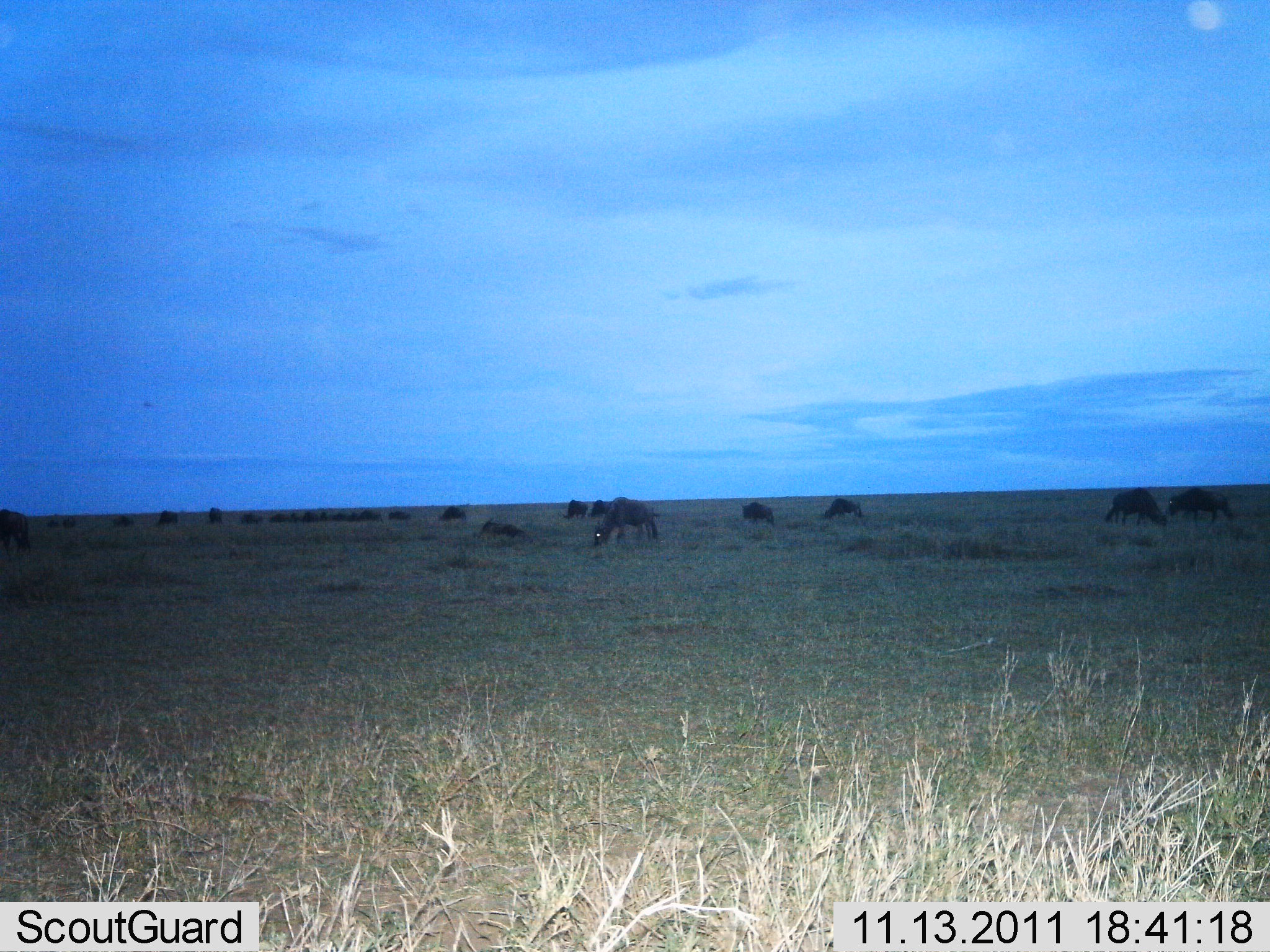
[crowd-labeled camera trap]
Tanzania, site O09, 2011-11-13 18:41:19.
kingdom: Animalia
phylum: Chordata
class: Mammalia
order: Artiodactyla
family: Bovidae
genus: Connochaetes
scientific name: Connochaetes taurinus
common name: blue wildebeest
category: wildebeest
Wildebeest (blue wildebeest) (Connochaetes taurinus), count 11-50. Behavior (volunteer vote fractions): standing 69%, resting 6%, moving 19%, interacting 0%. Young present (vote fraction): 0%. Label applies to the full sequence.